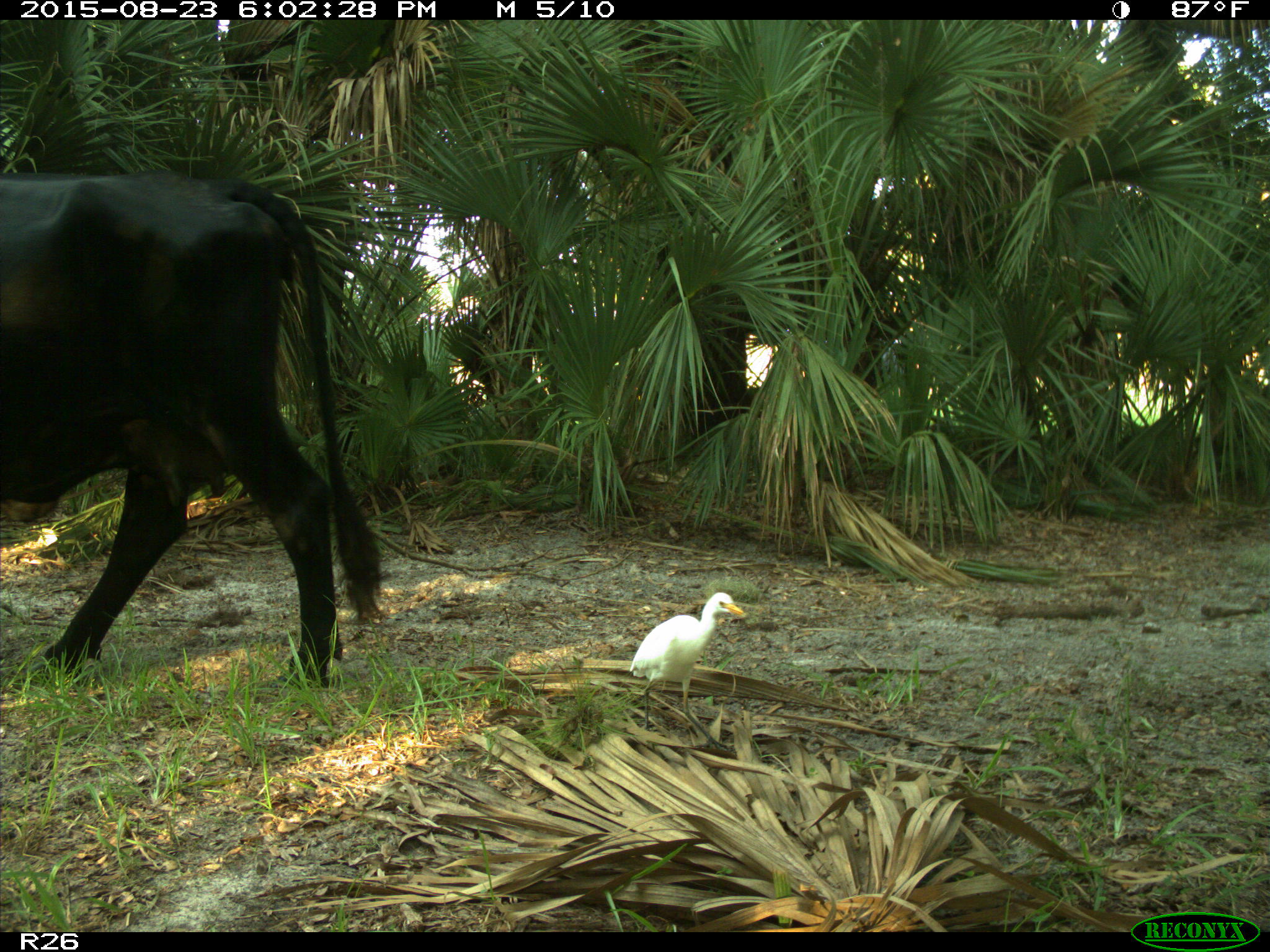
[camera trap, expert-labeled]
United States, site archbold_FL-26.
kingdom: Animalia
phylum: Chordata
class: Mammalia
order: Artiodactyla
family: Bovidae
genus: Bos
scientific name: Bos taurus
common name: domestic cow